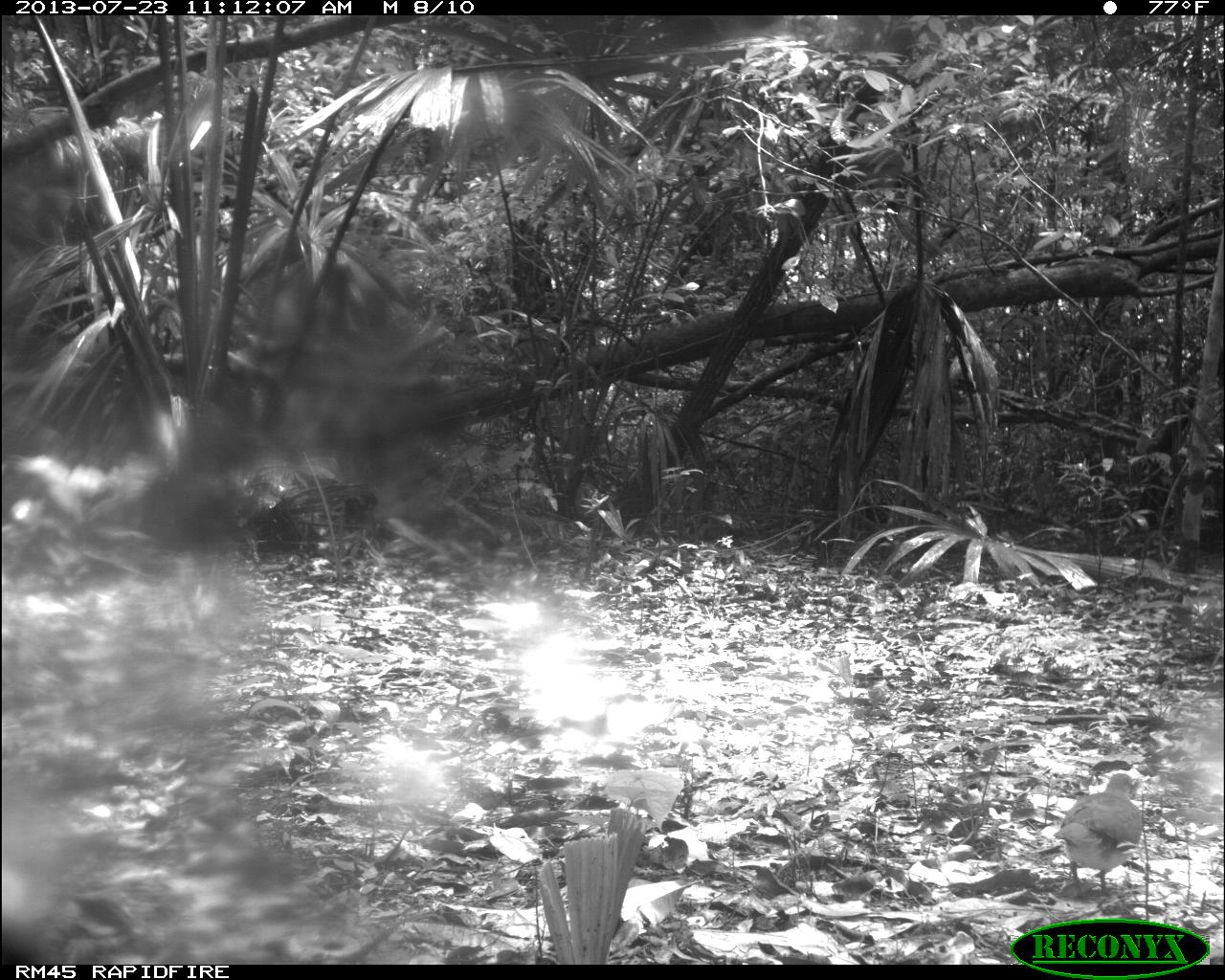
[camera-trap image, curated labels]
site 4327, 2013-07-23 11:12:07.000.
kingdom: Animalia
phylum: Chordata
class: Aves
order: Columbiformes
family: Columbidae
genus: Leptotila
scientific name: Leptotila plumbeiceps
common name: gray-headed dove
Leptotila plumbeiceps (gray-headed dove), count 1.